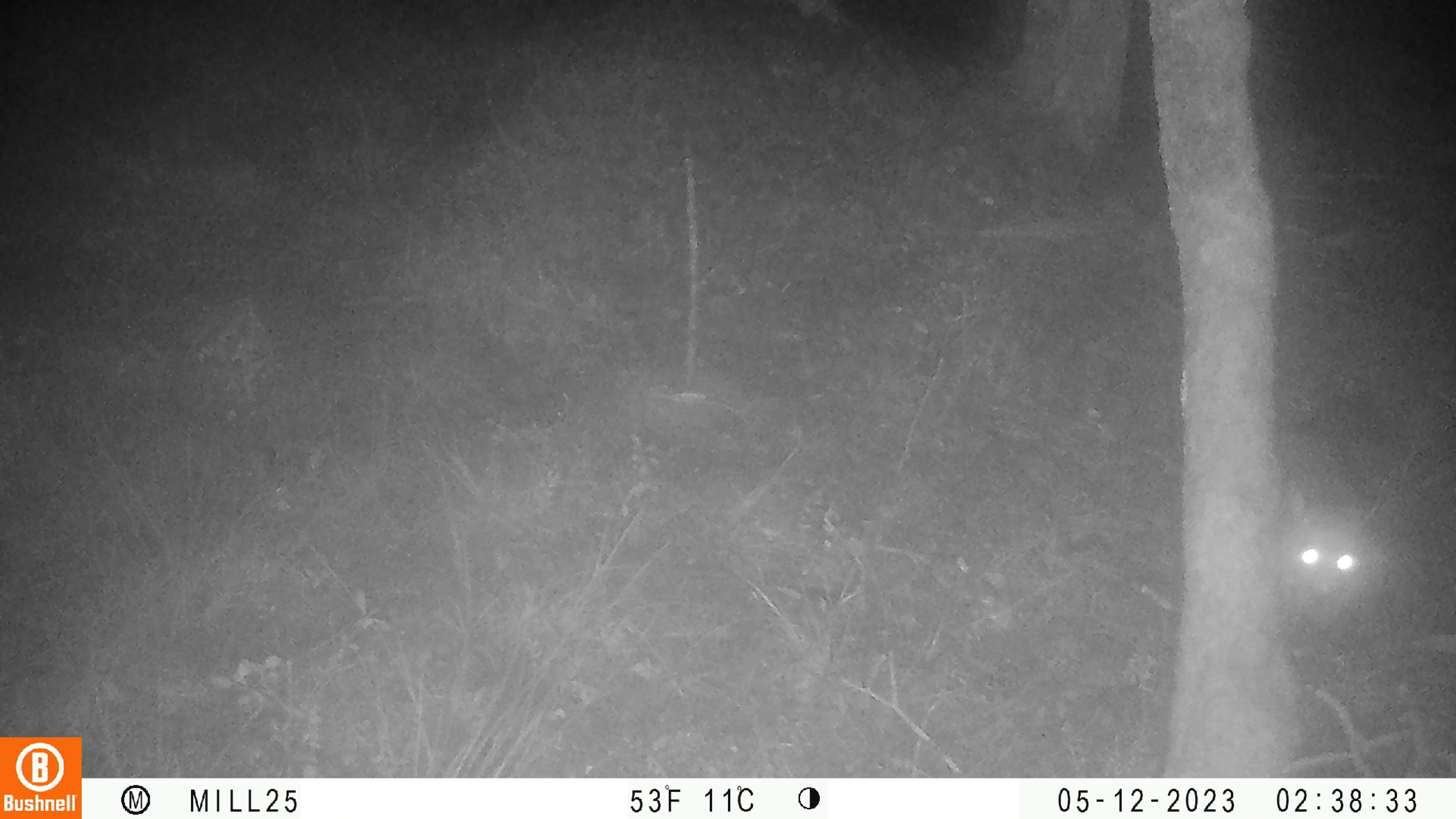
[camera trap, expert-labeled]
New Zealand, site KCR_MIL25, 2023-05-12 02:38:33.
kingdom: Animalia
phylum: Chordata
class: Mammalia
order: Diprotodontia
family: Phalangeridae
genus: Trichosurus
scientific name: Trichosurus vulpecula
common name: common brushtail possum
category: possum